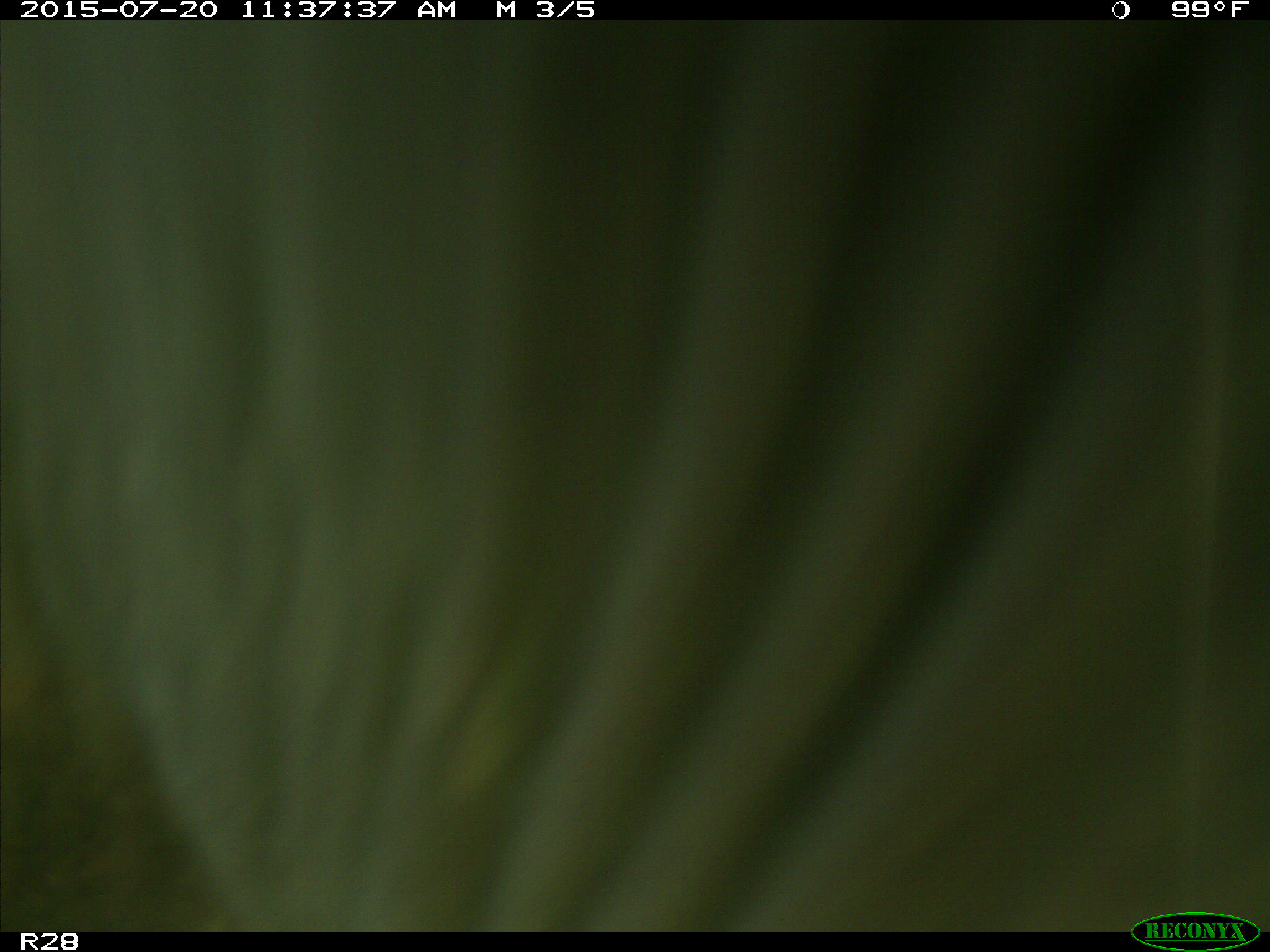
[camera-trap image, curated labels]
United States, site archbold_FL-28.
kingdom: Animalia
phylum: Chordata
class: Mammalia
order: Artiodactyla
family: Bovidae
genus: Bos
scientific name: Bos taurus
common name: domestic cow